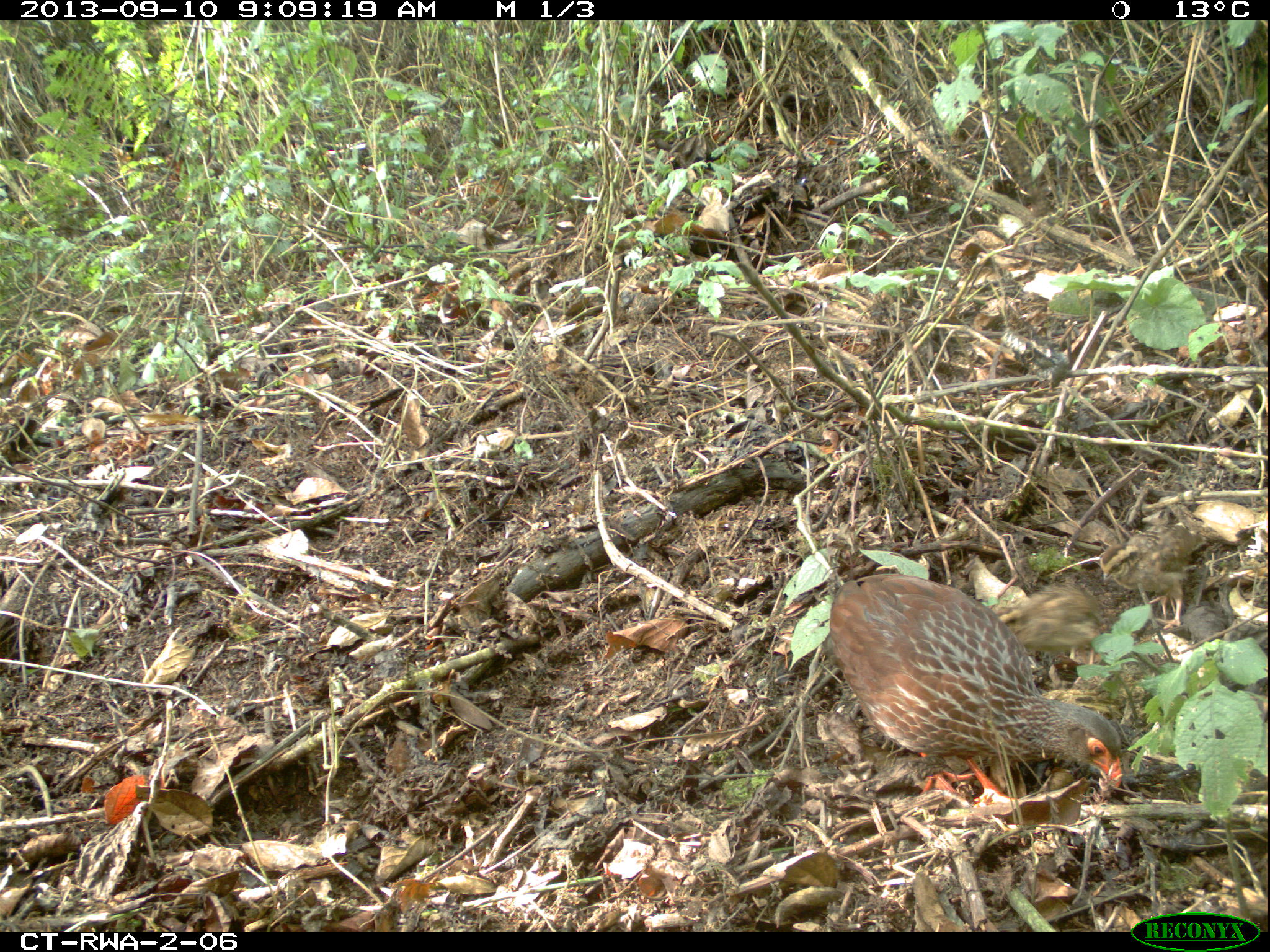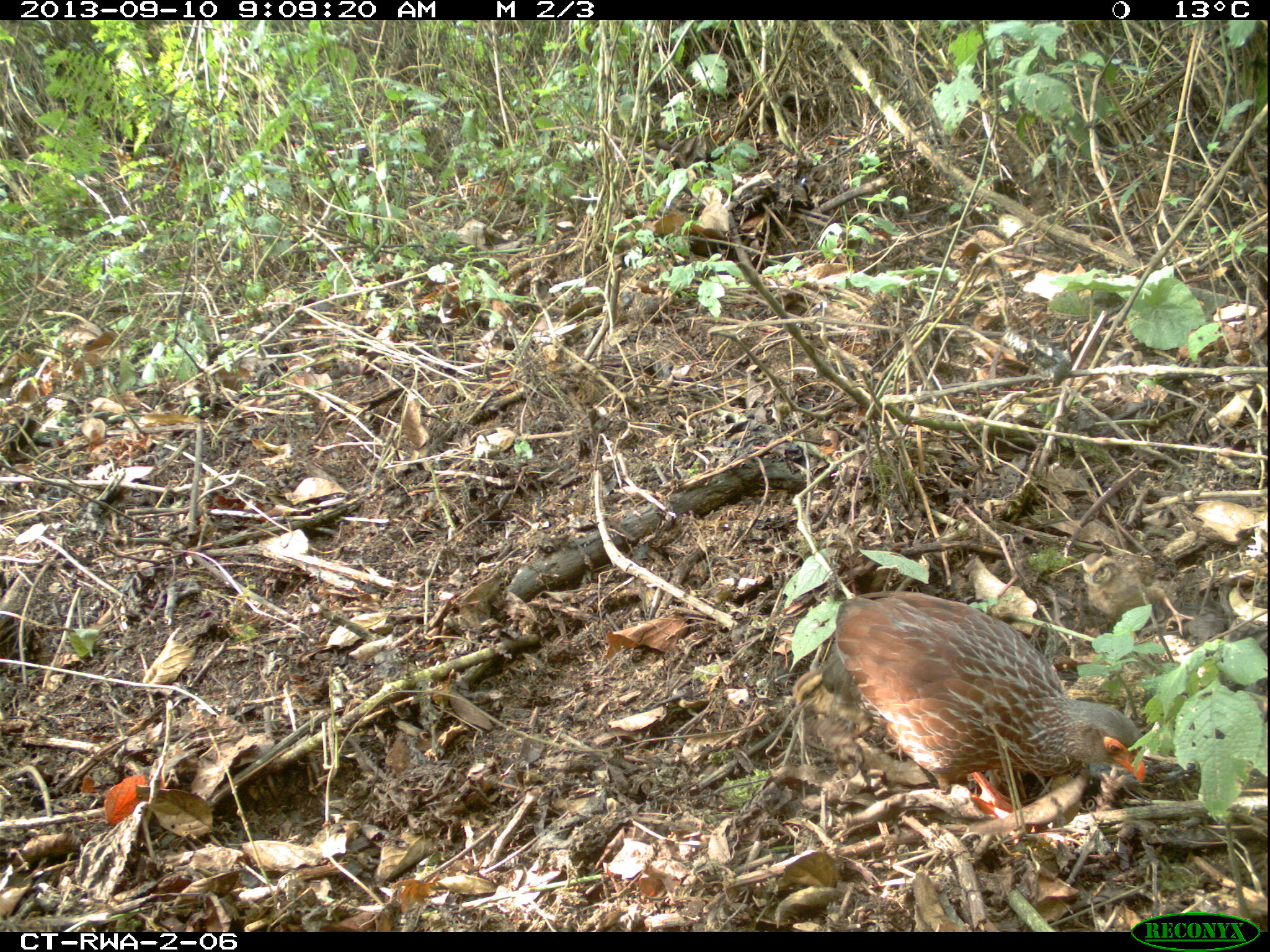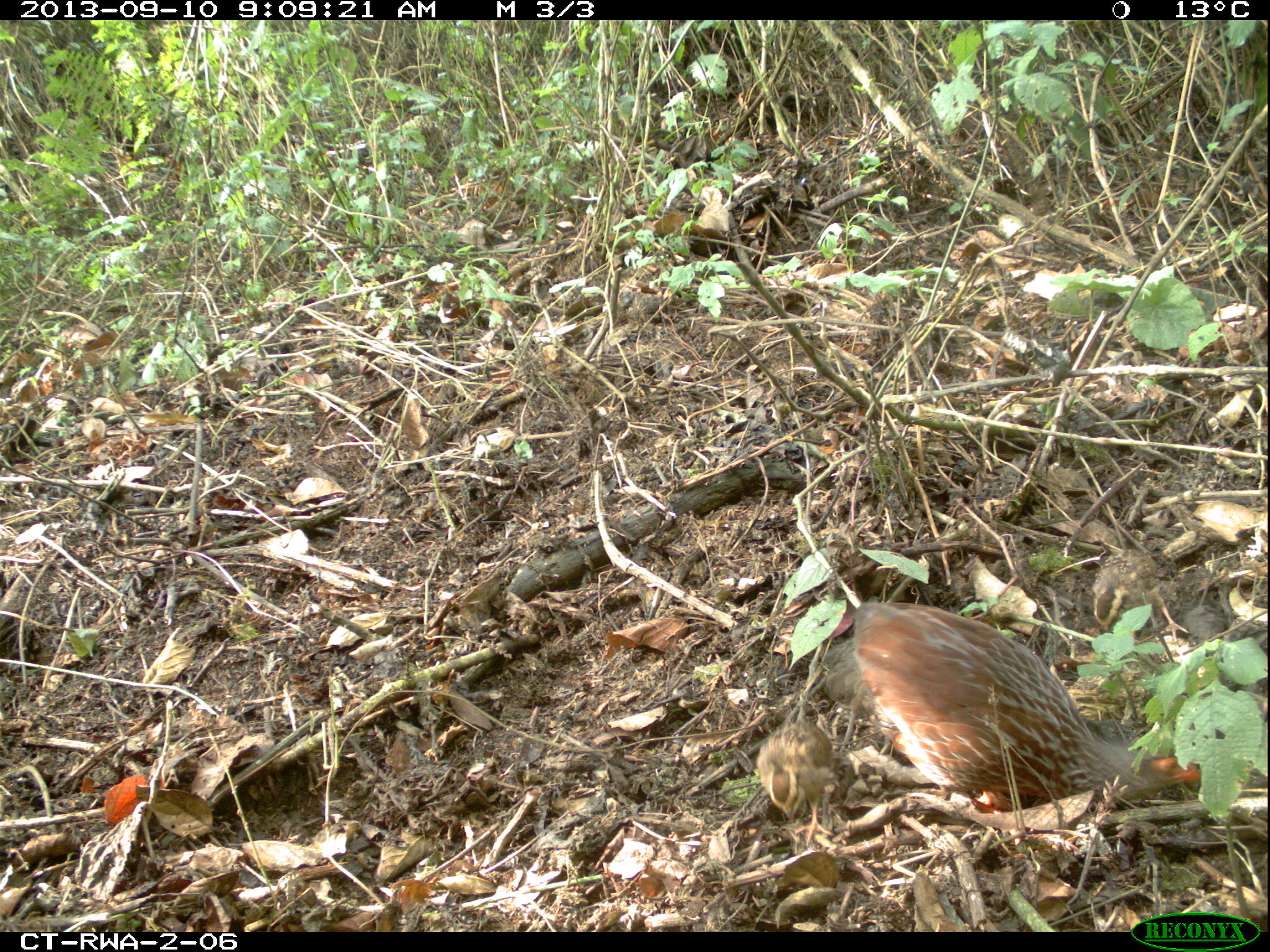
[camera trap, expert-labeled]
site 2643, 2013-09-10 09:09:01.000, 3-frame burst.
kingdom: Animalia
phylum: Chordata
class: Aves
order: Galliformes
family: Phasianidae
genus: Pternistis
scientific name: Pternistis nobilis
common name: handsome francolin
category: francolinus nobilis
Francolinus nobilis (handsome francolin) (Pternistis nobilis), count 5.